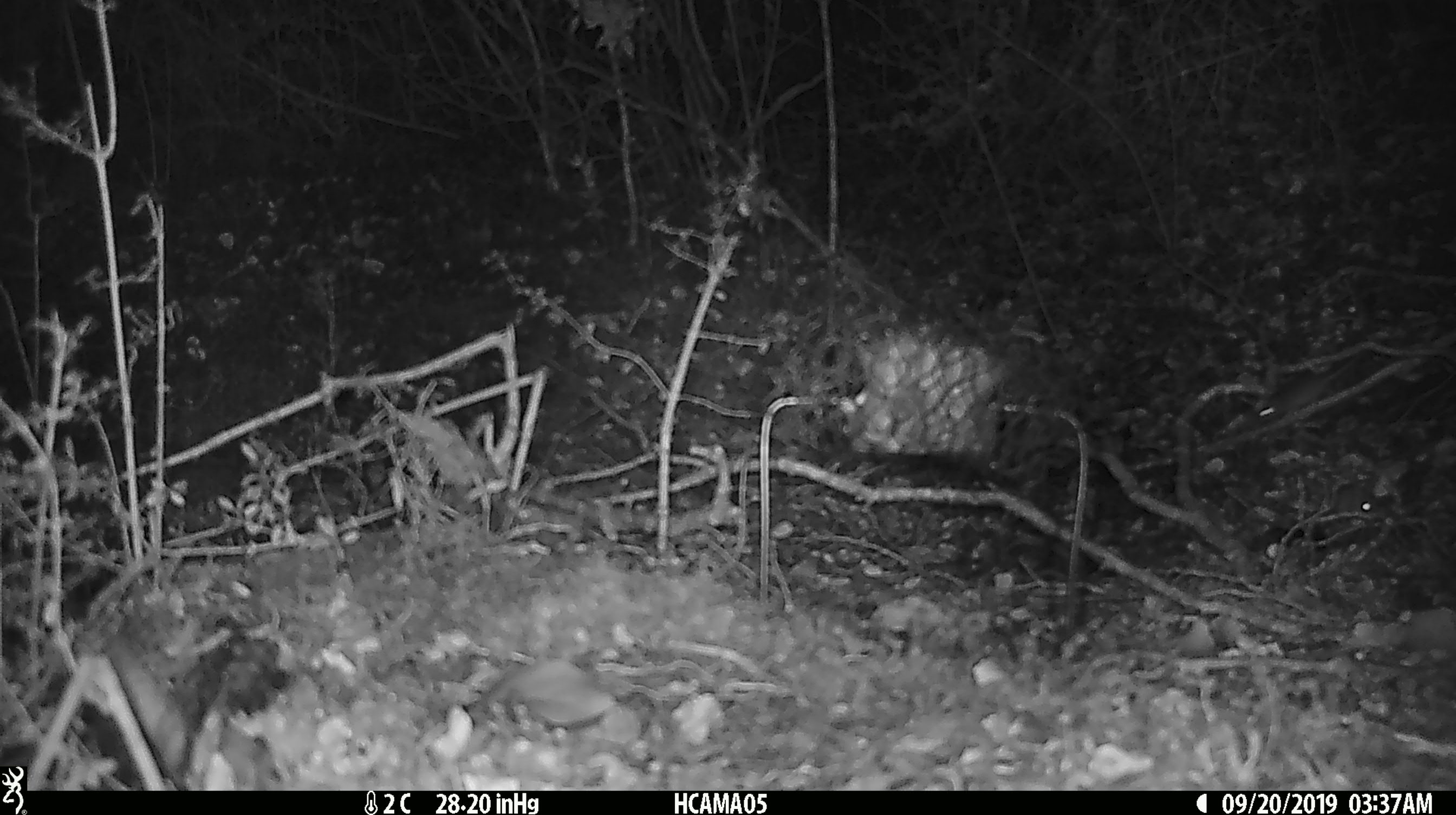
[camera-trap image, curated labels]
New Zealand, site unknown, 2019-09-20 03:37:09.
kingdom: Animalia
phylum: Chordata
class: Mammalia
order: Rodentia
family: Muridae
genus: Mus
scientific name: Mus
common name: mouse